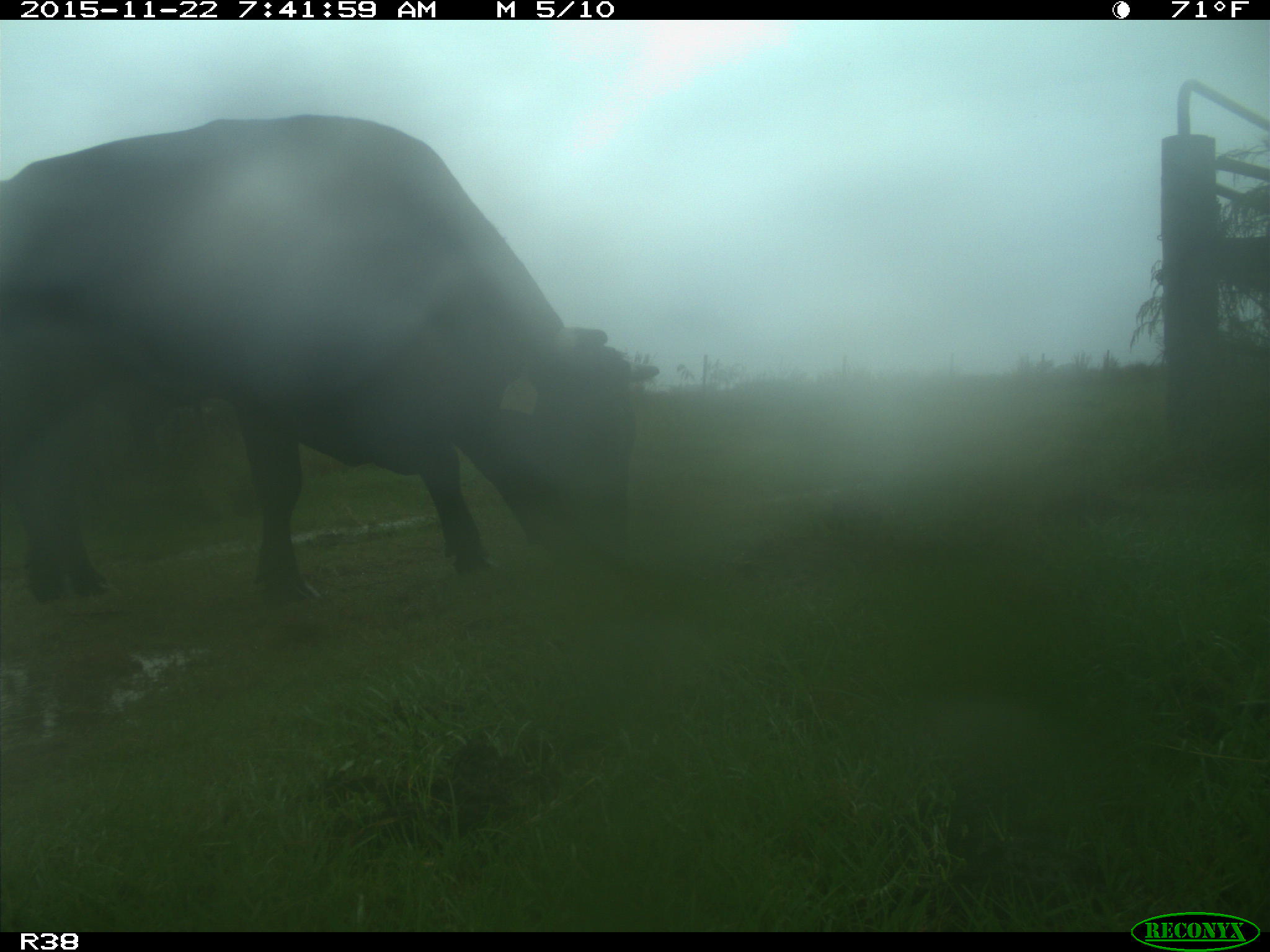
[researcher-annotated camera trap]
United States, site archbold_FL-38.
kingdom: Animalia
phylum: Chordata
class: Mammalia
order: Artiodactyla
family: Bovidae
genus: Bos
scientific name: Bos taurus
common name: domestic cow